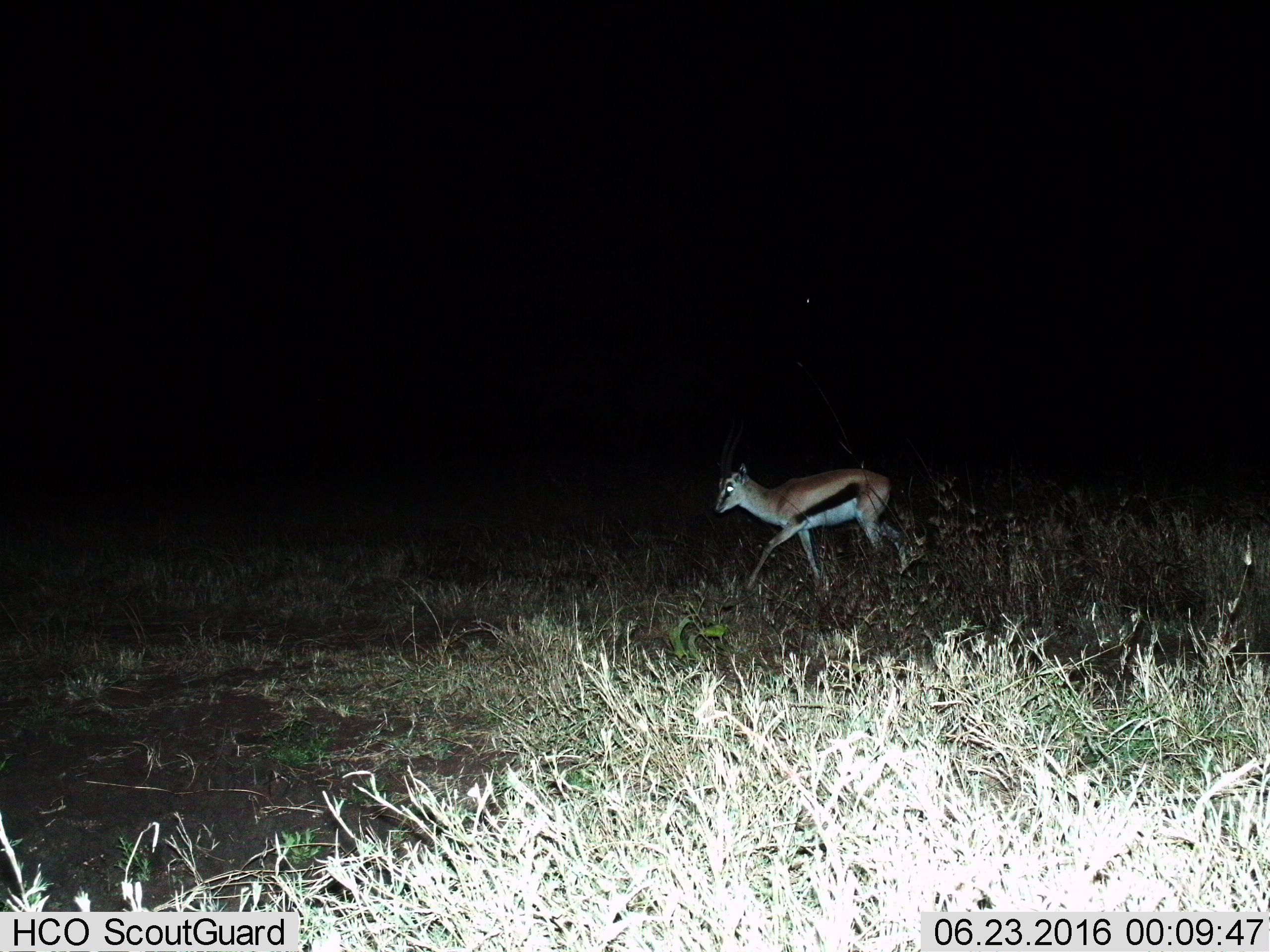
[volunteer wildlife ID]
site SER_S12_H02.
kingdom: Animalia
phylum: Chordata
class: Mammalia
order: Artiodactyla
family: Bovidae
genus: Eudorcas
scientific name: Eudorcas thomsonii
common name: thomson's gazelle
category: gazellethomsons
Gazellethomsons (thomson's gazelle) (Eudorcas thomsonii), count 1. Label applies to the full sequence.